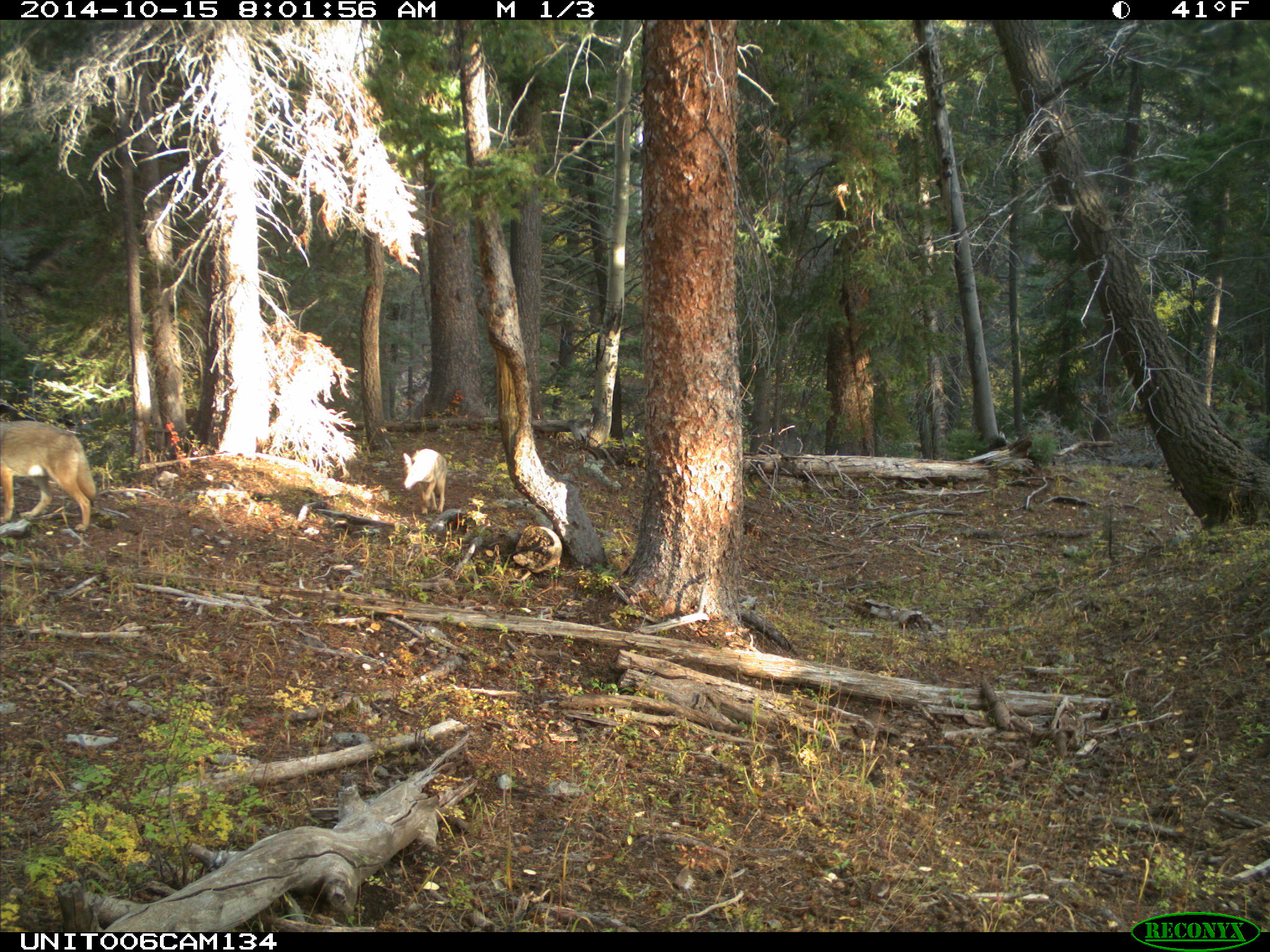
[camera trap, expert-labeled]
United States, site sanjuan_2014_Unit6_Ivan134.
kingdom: Animalia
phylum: Chordata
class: Mammalia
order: Carnivora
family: Canidae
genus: Canis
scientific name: Canis latrans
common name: coyote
Canis latrans (coyote).